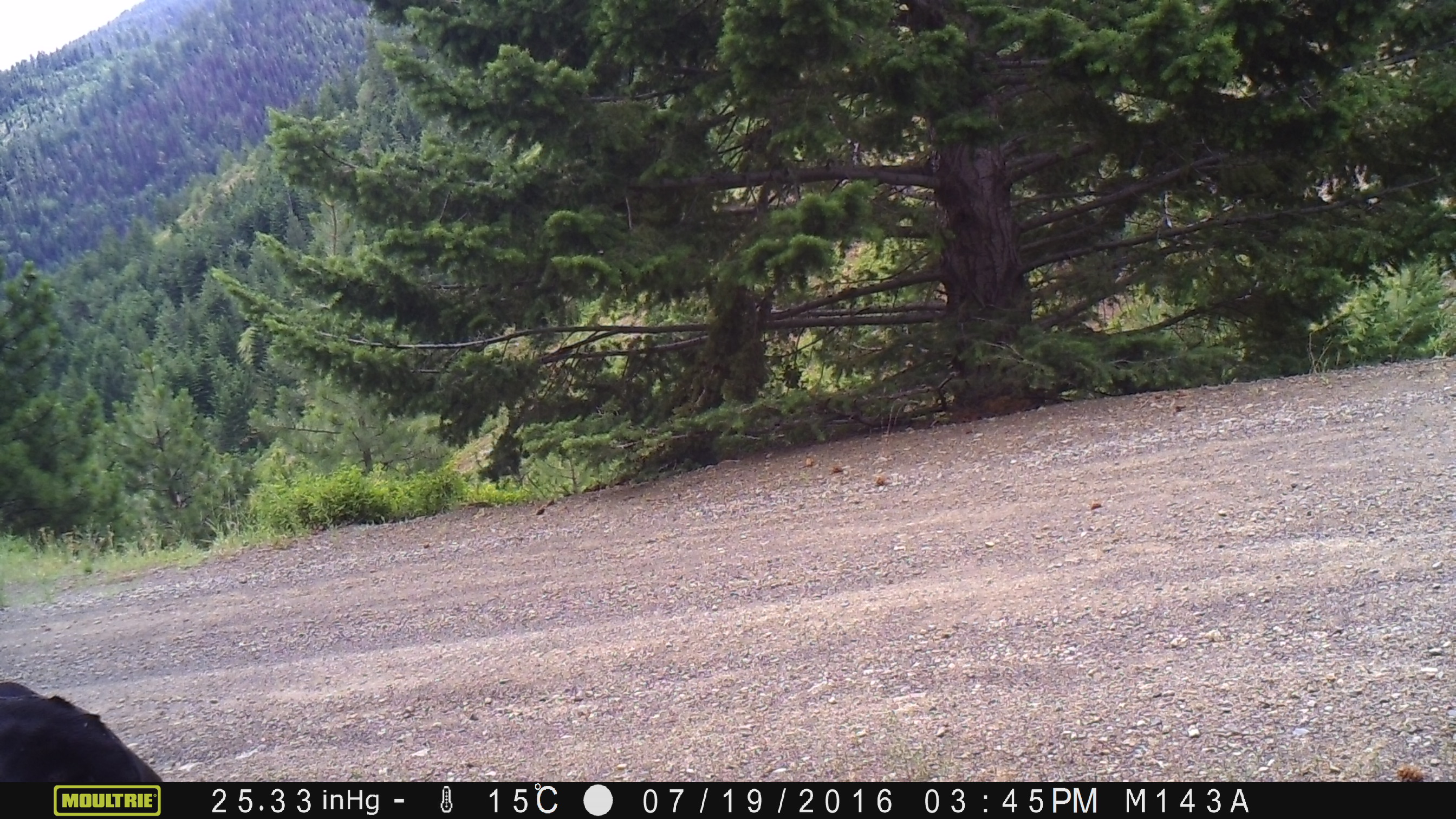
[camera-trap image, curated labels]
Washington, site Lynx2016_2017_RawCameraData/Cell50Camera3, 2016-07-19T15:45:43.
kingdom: Animalia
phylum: Chordata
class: Mammalia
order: Artiodactyla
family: Bovidae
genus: Bos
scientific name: Bos taurus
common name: domestic cattle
Domestic cattle (Bos taurus). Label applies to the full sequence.